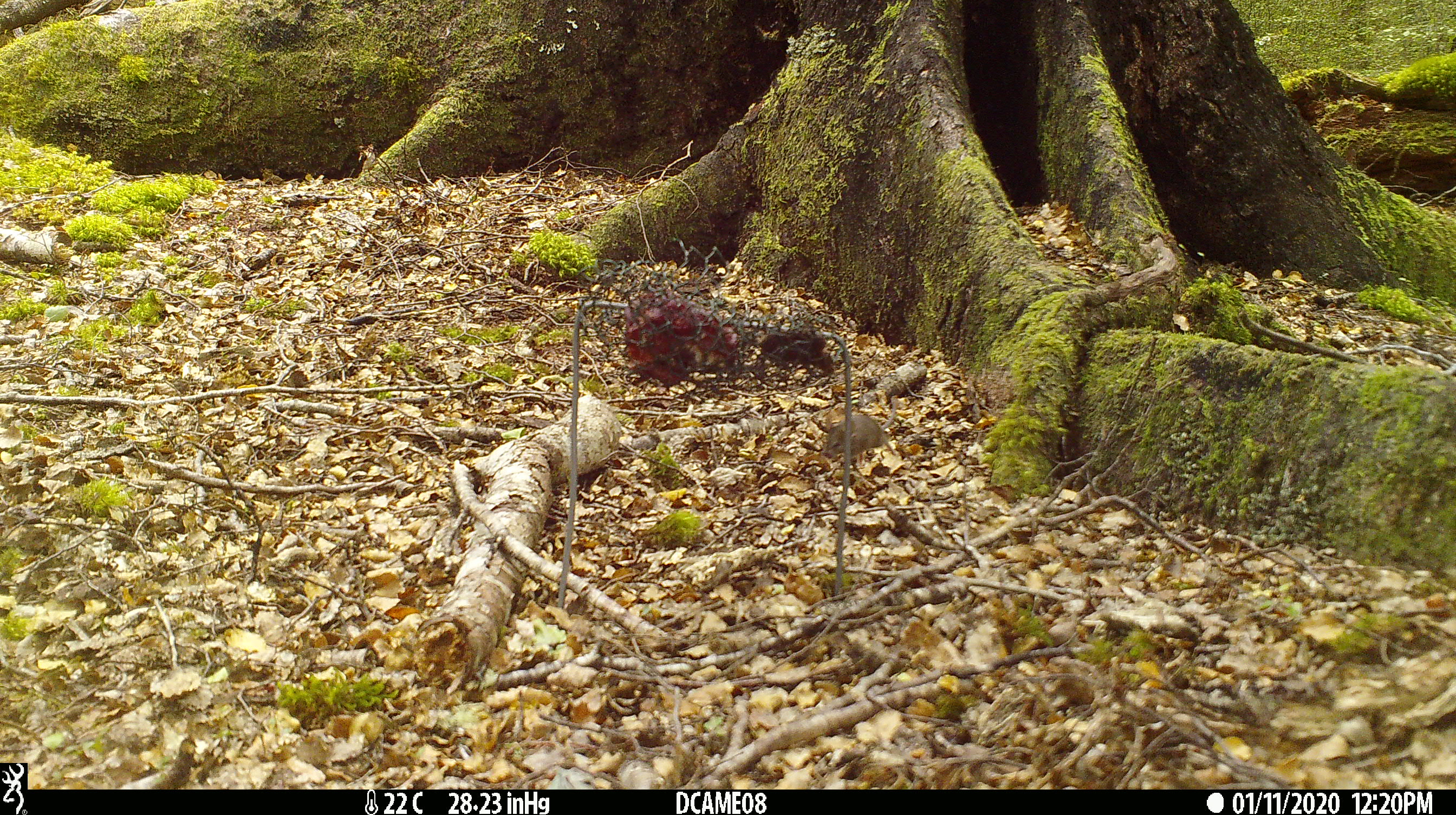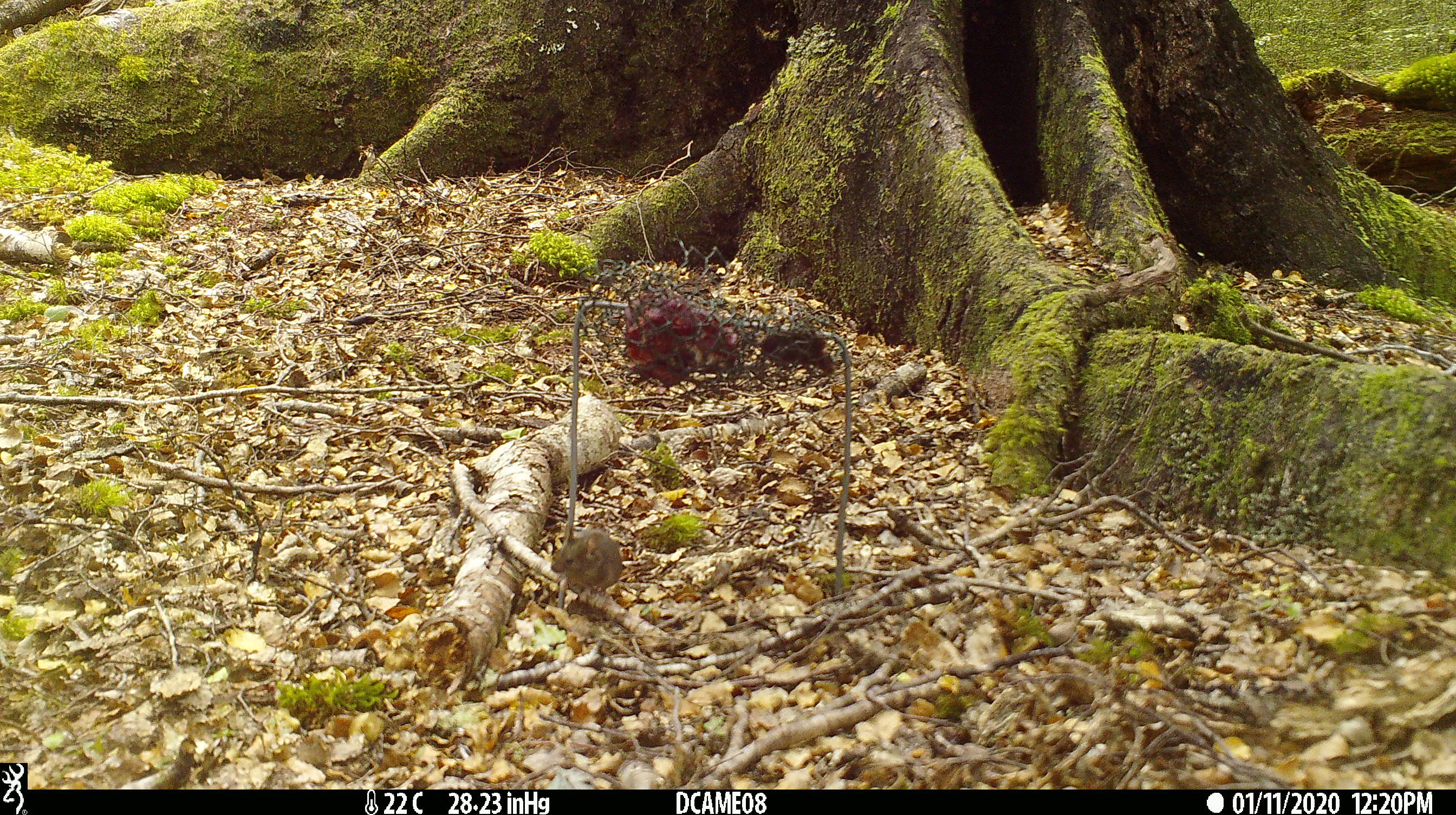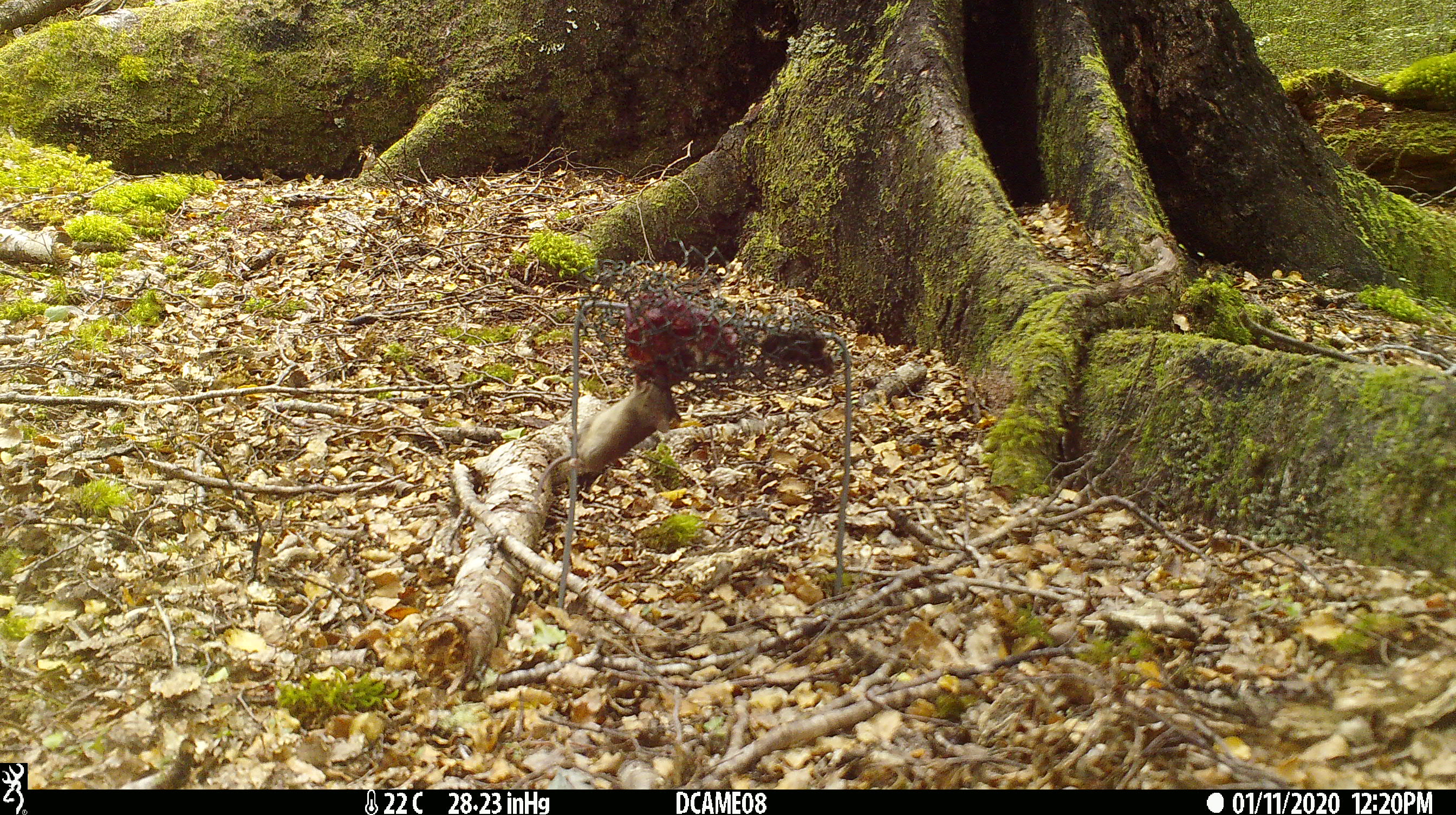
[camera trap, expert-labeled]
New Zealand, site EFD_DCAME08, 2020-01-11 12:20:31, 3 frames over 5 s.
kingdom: Animalia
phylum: Chordata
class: Mammalia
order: Rodentia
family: Muridae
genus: Mus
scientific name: Mus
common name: mouse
Mouse (Mus).